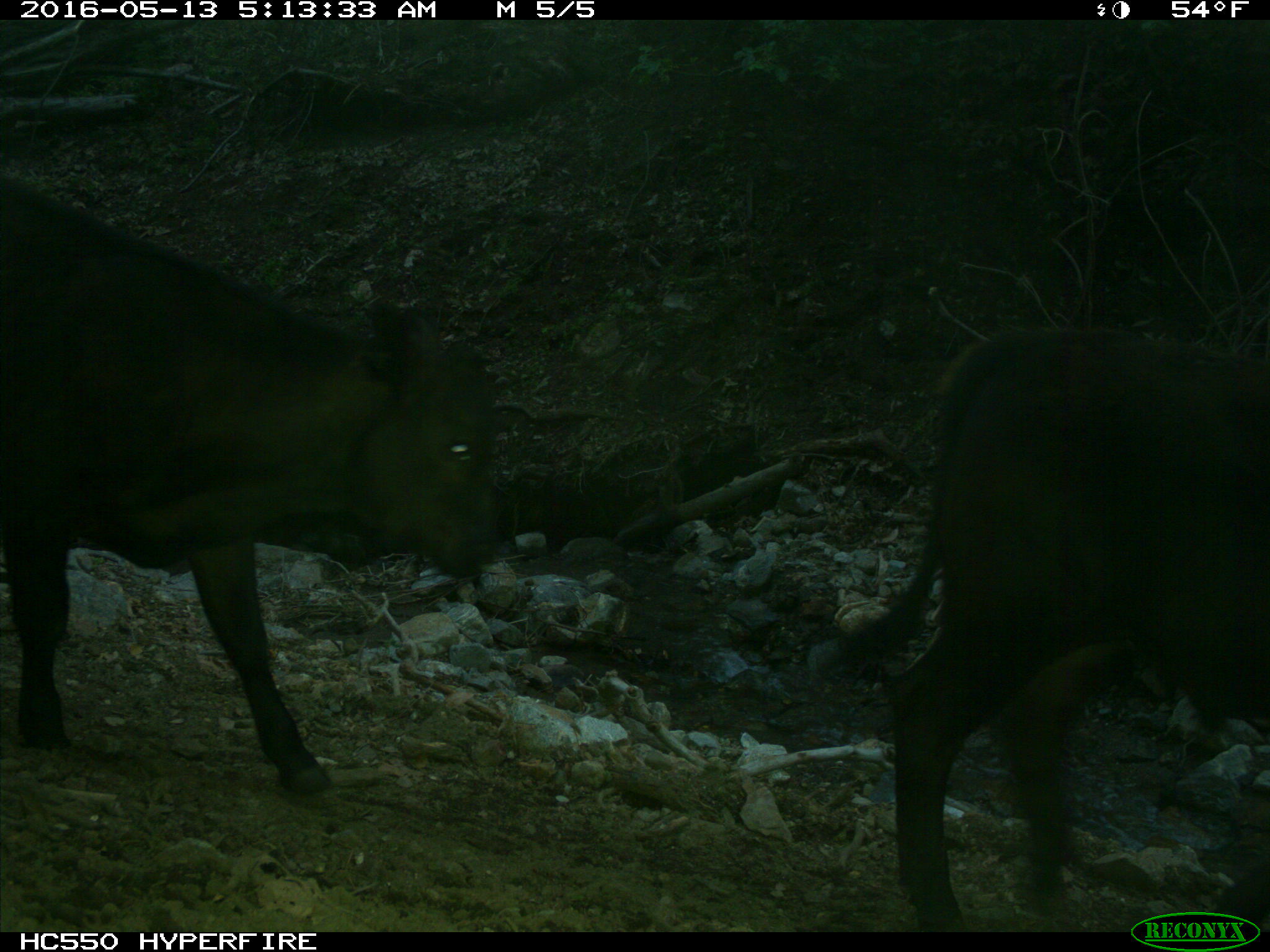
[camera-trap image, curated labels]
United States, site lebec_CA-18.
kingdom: Animalia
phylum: Chordata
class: Mammalia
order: Artiodactyla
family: Bovidae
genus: Bos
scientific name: Bos taurus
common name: domestic cow